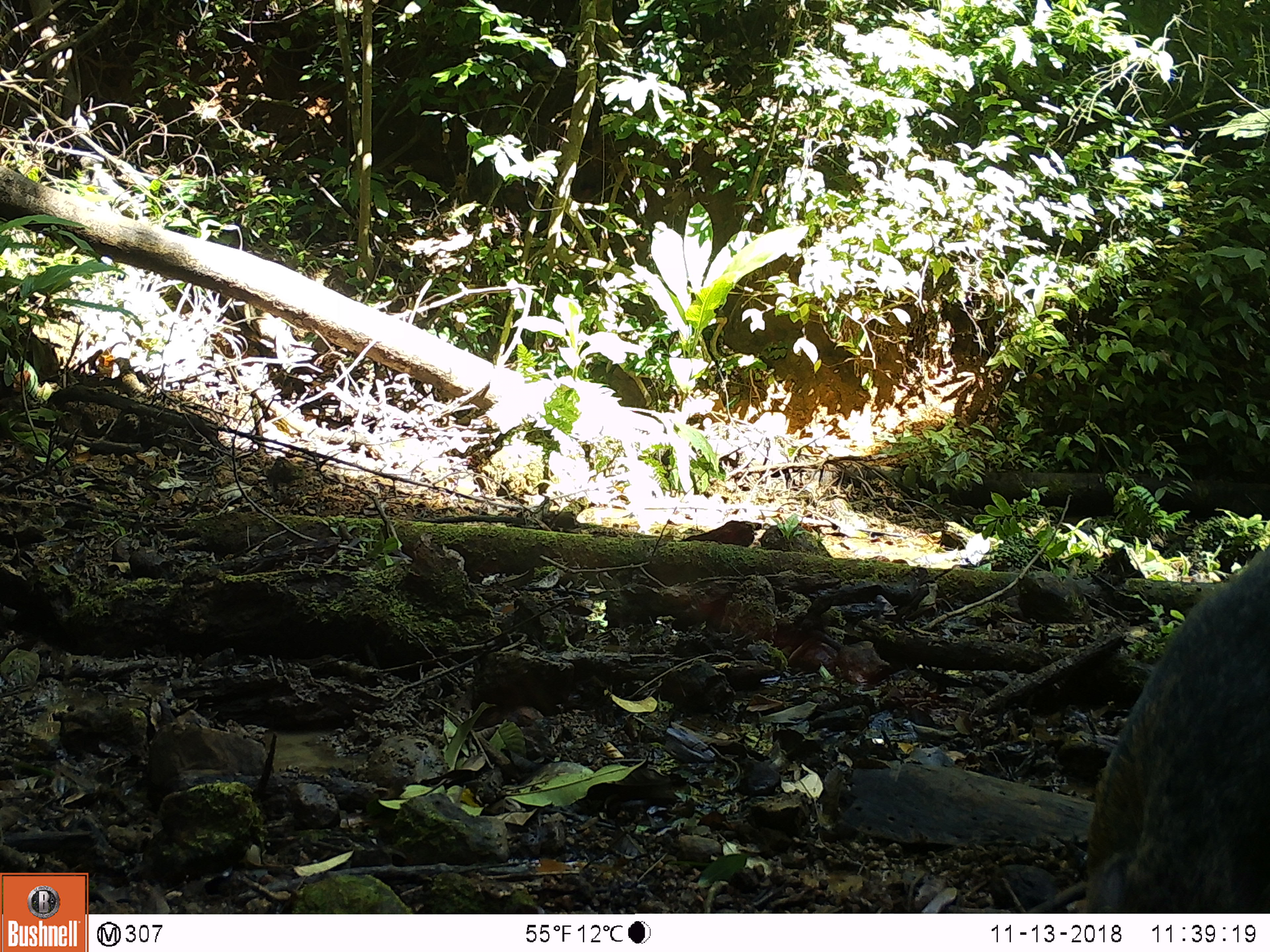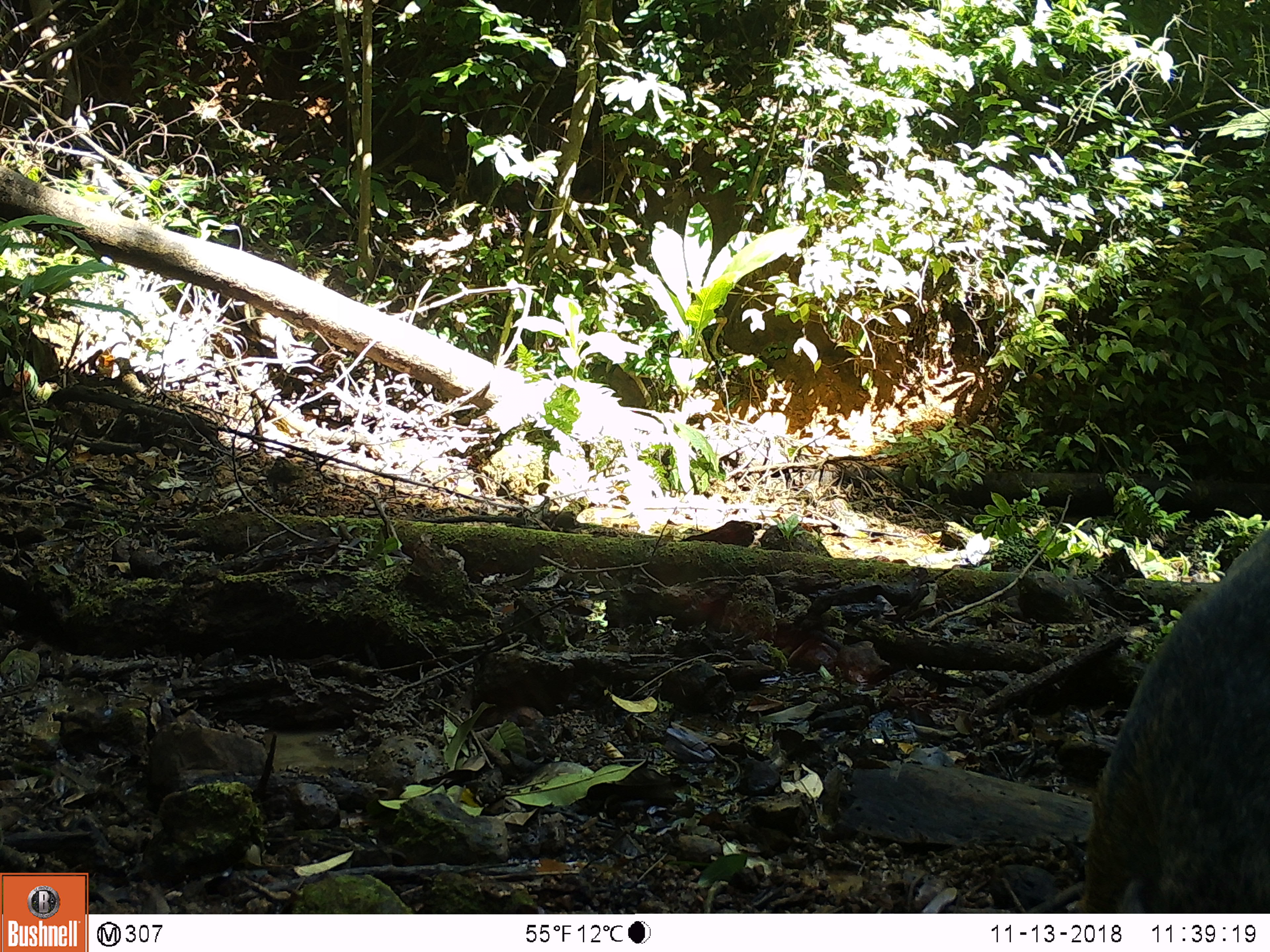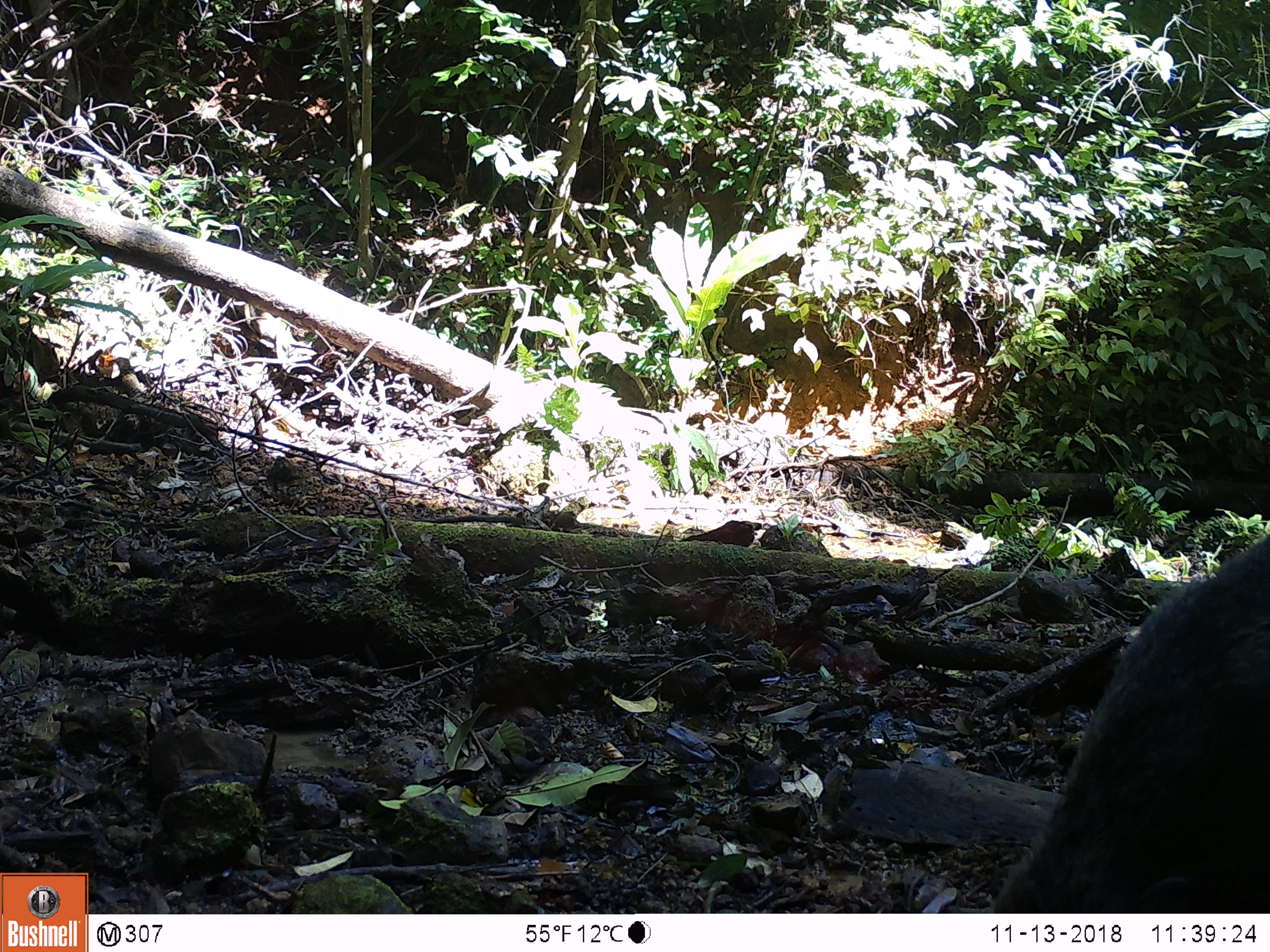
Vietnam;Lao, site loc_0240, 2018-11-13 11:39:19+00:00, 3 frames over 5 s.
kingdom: Animalia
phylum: Chordata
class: Mammalia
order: Artiodactyla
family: Suidae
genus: Sus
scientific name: Sus scrofa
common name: eurasian wild pig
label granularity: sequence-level